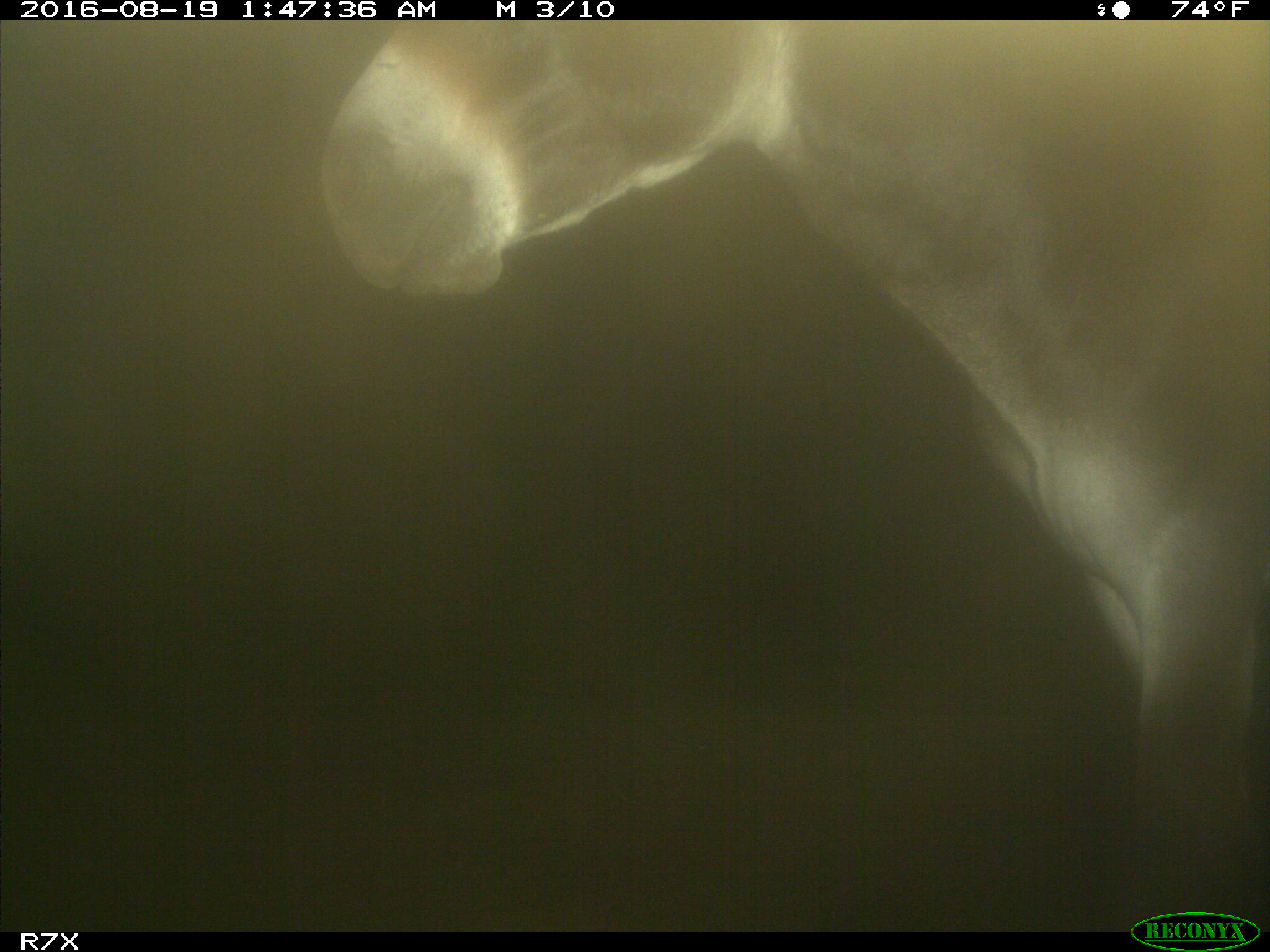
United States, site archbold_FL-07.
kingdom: Animalia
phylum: Chordata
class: Mammalia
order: Perissodactyla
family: Equidae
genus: Equus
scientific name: Equus africanus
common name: african wild ass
Equus africanus (african wild ass).